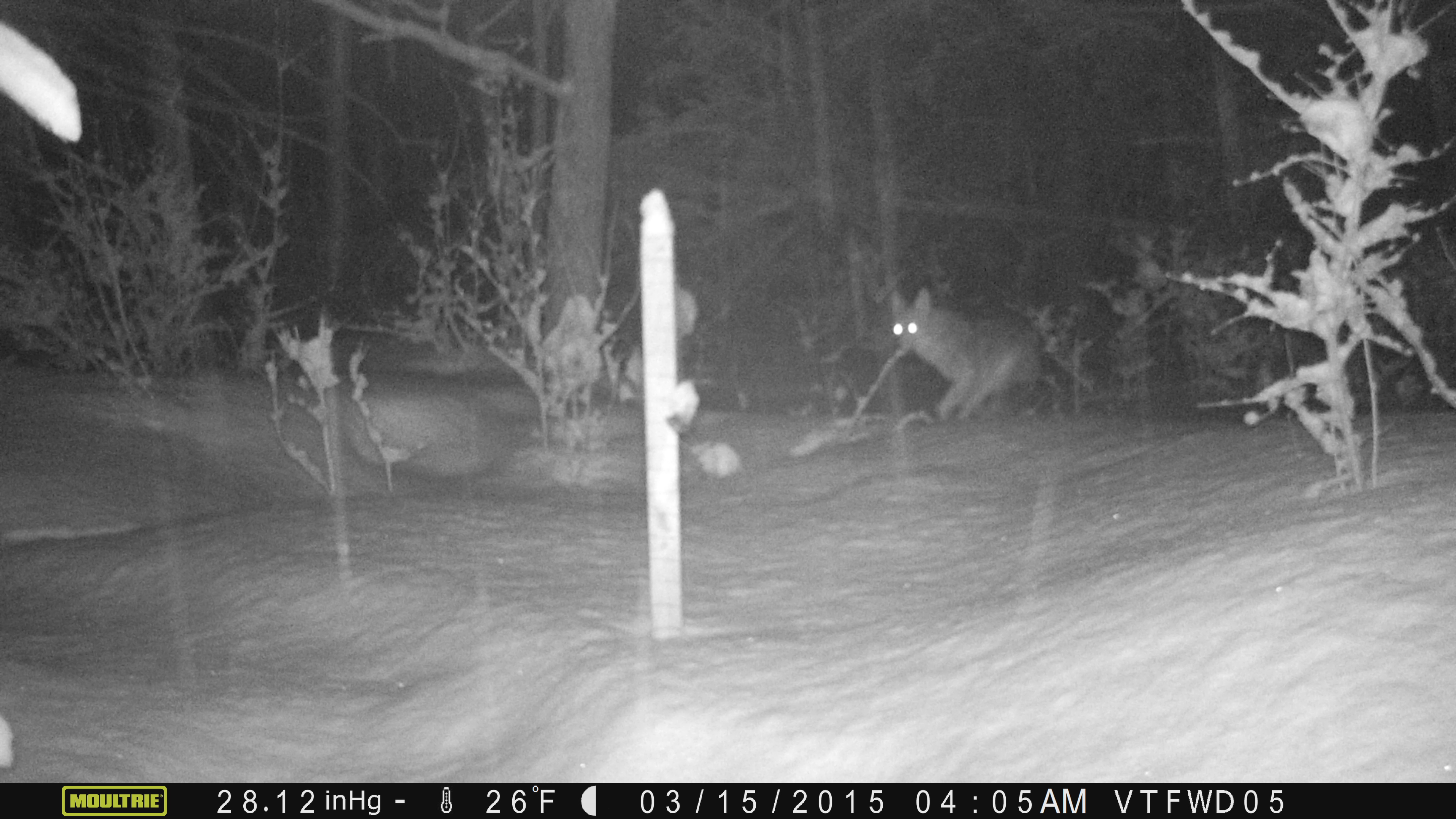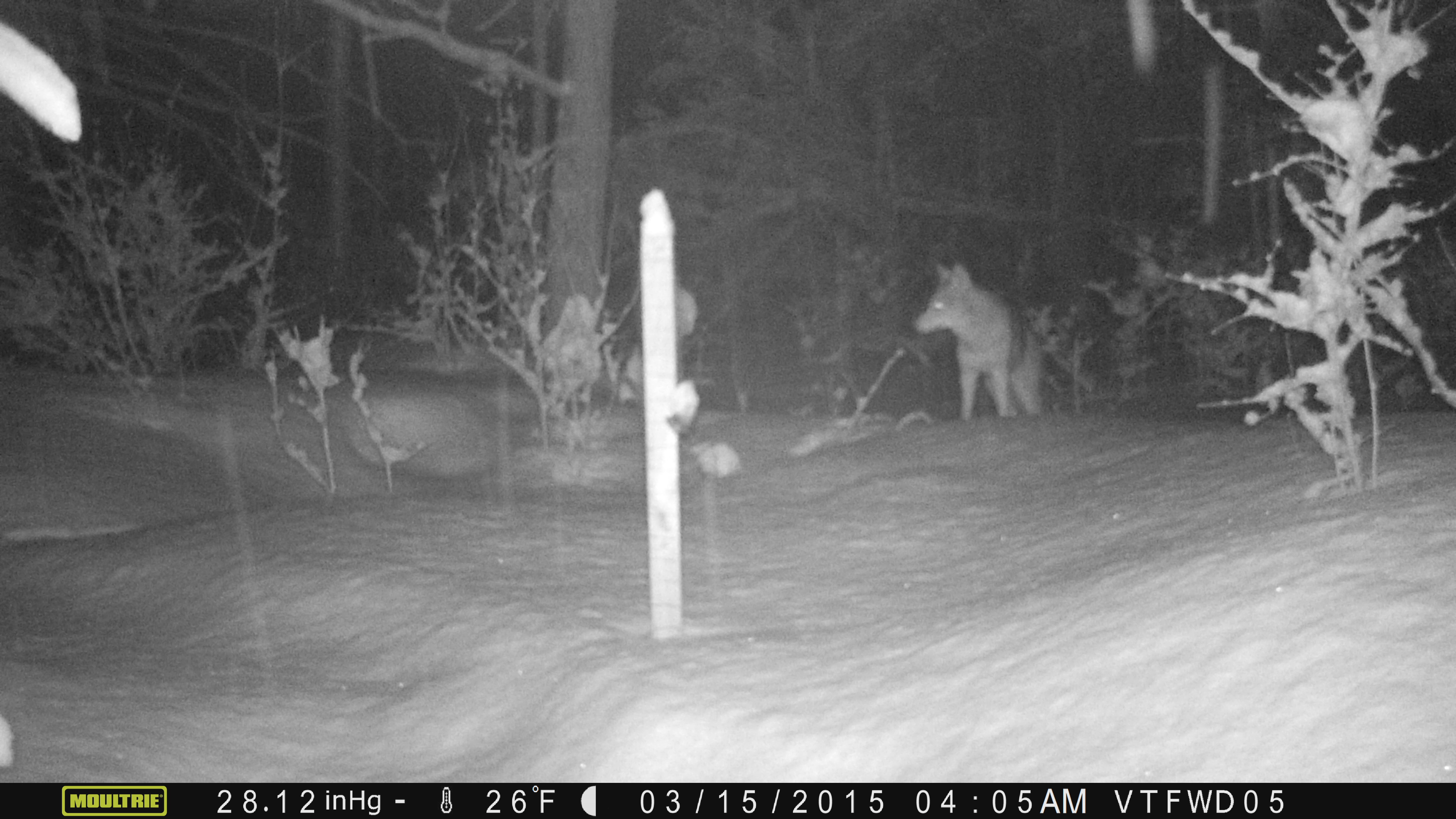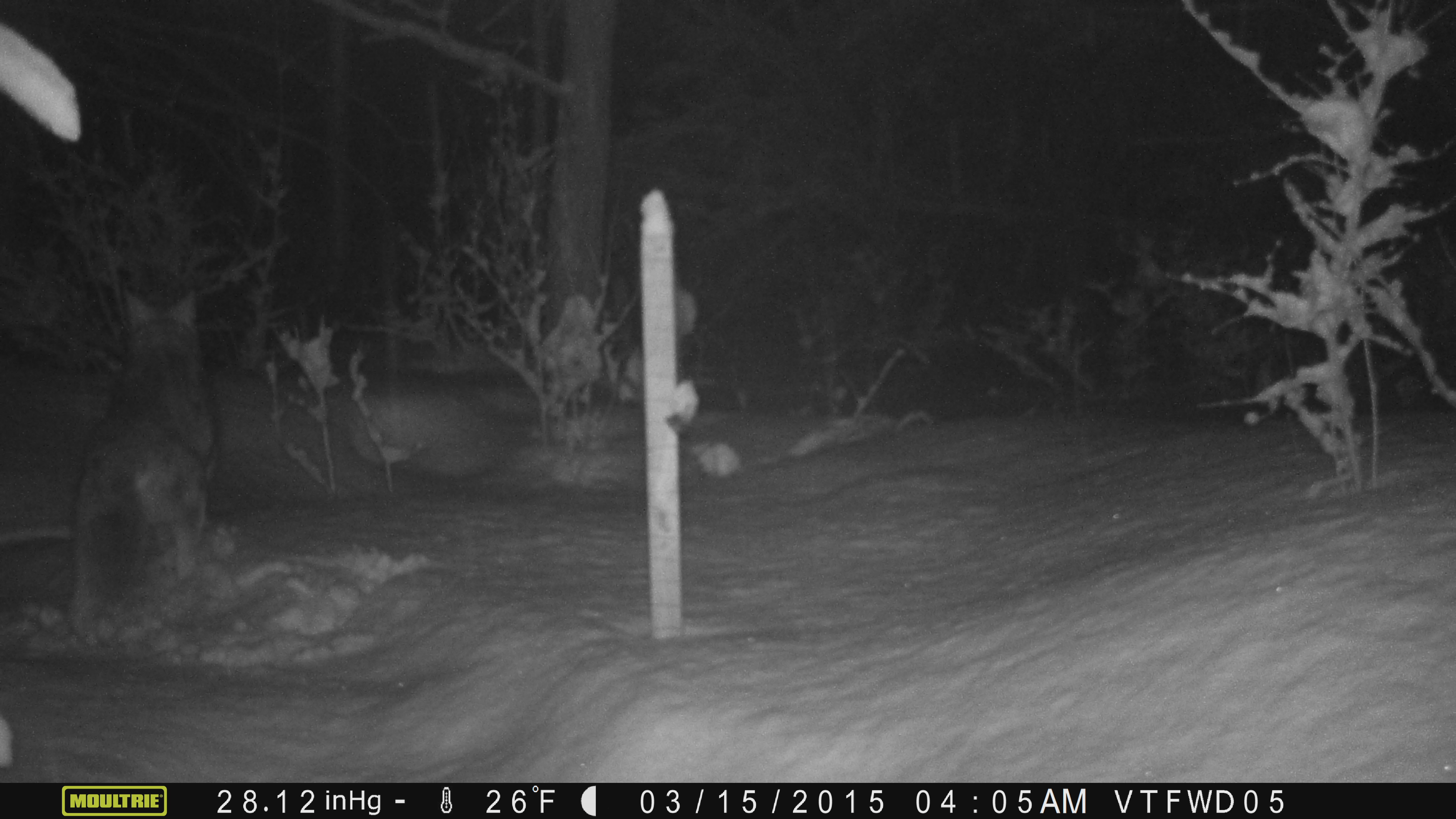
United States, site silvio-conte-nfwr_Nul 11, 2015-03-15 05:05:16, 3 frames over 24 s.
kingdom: Animalia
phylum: Chordata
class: Mammalia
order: Carnivora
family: Canidae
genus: Canis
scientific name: Canis latrans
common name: coyote